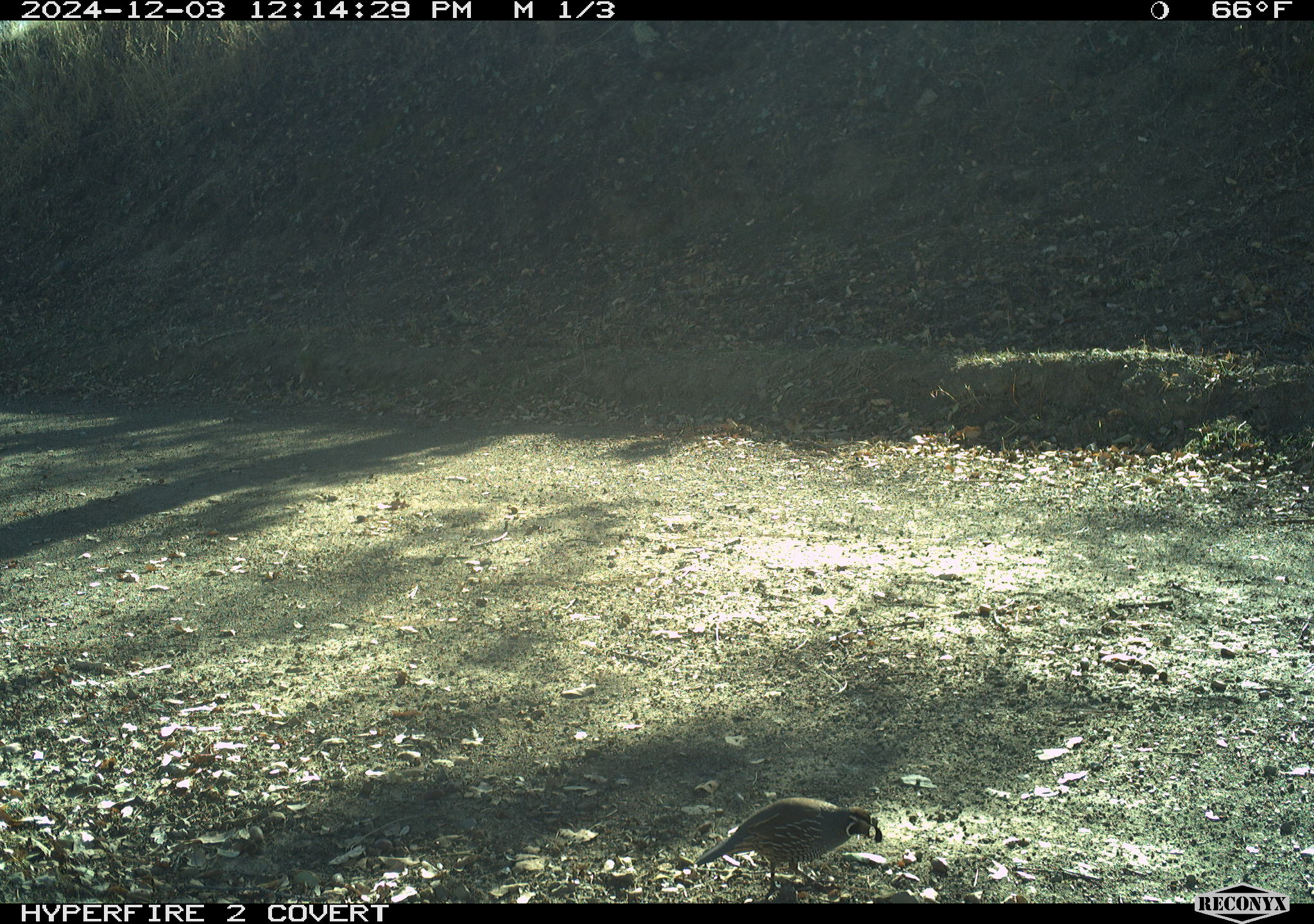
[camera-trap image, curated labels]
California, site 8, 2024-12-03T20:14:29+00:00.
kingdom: Animalia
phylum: Chordata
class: Aves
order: Galliformes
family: Odontophoridae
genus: Callipepla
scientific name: Callipepla californica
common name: california quail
California quail (Callipepla californica).